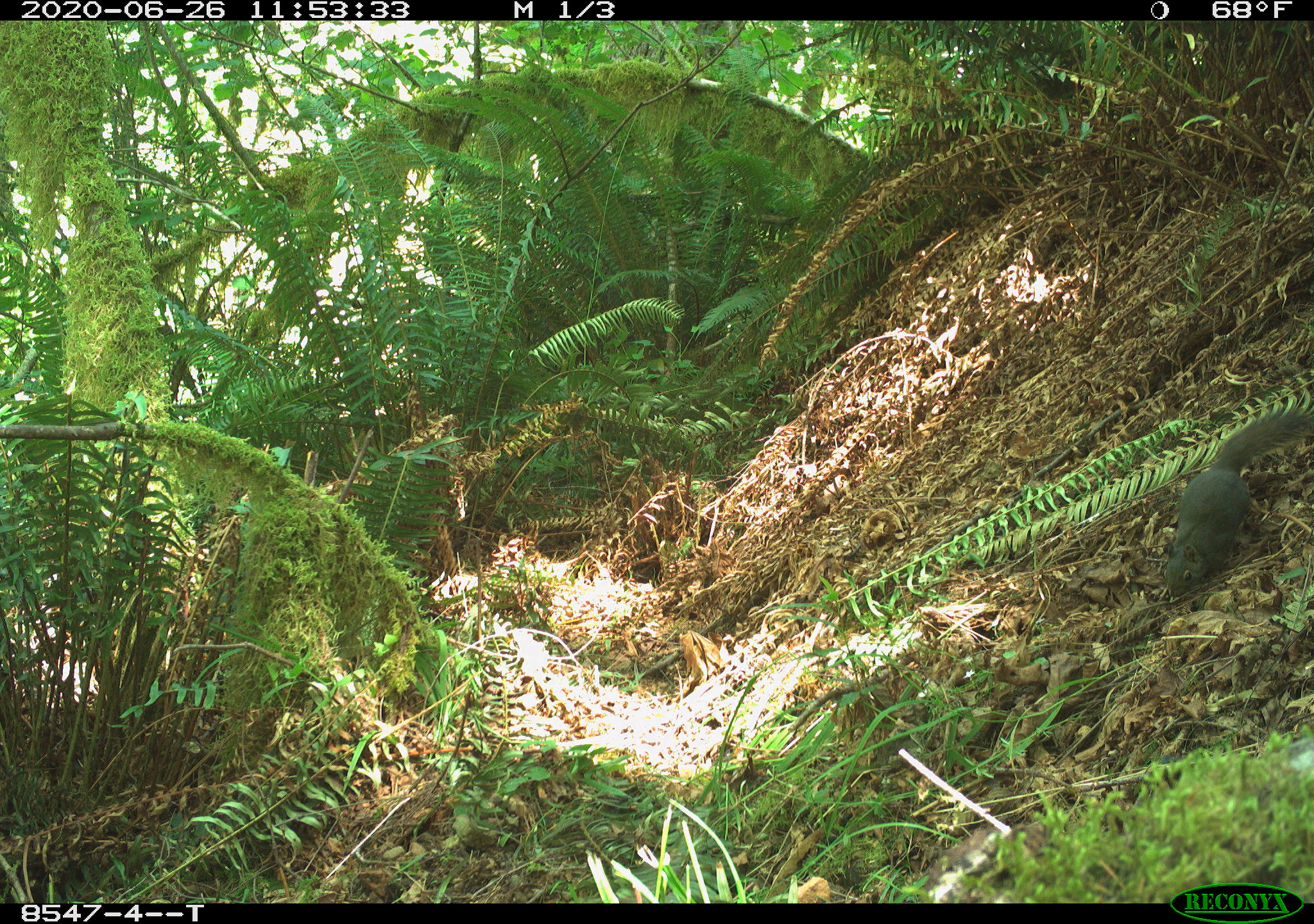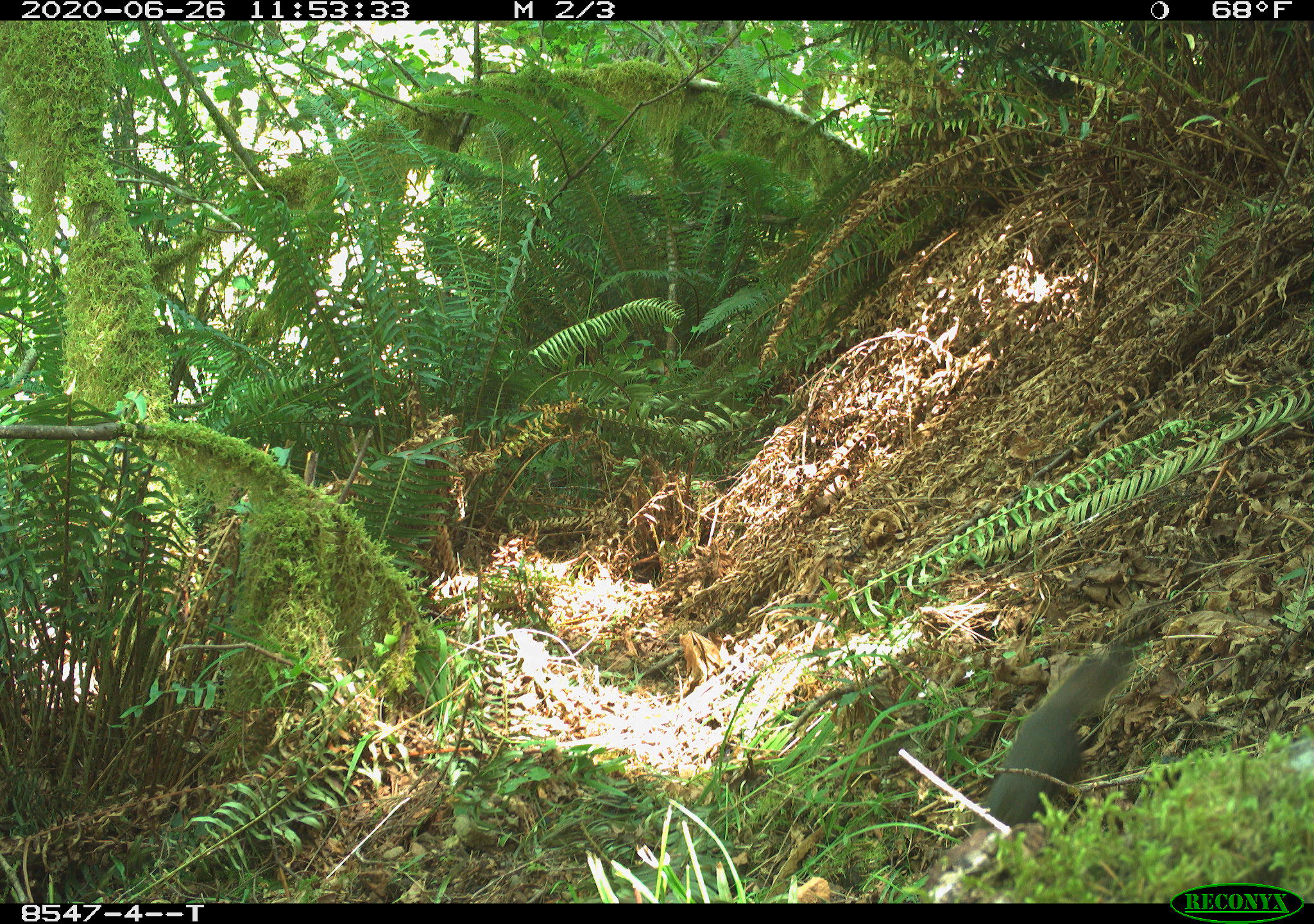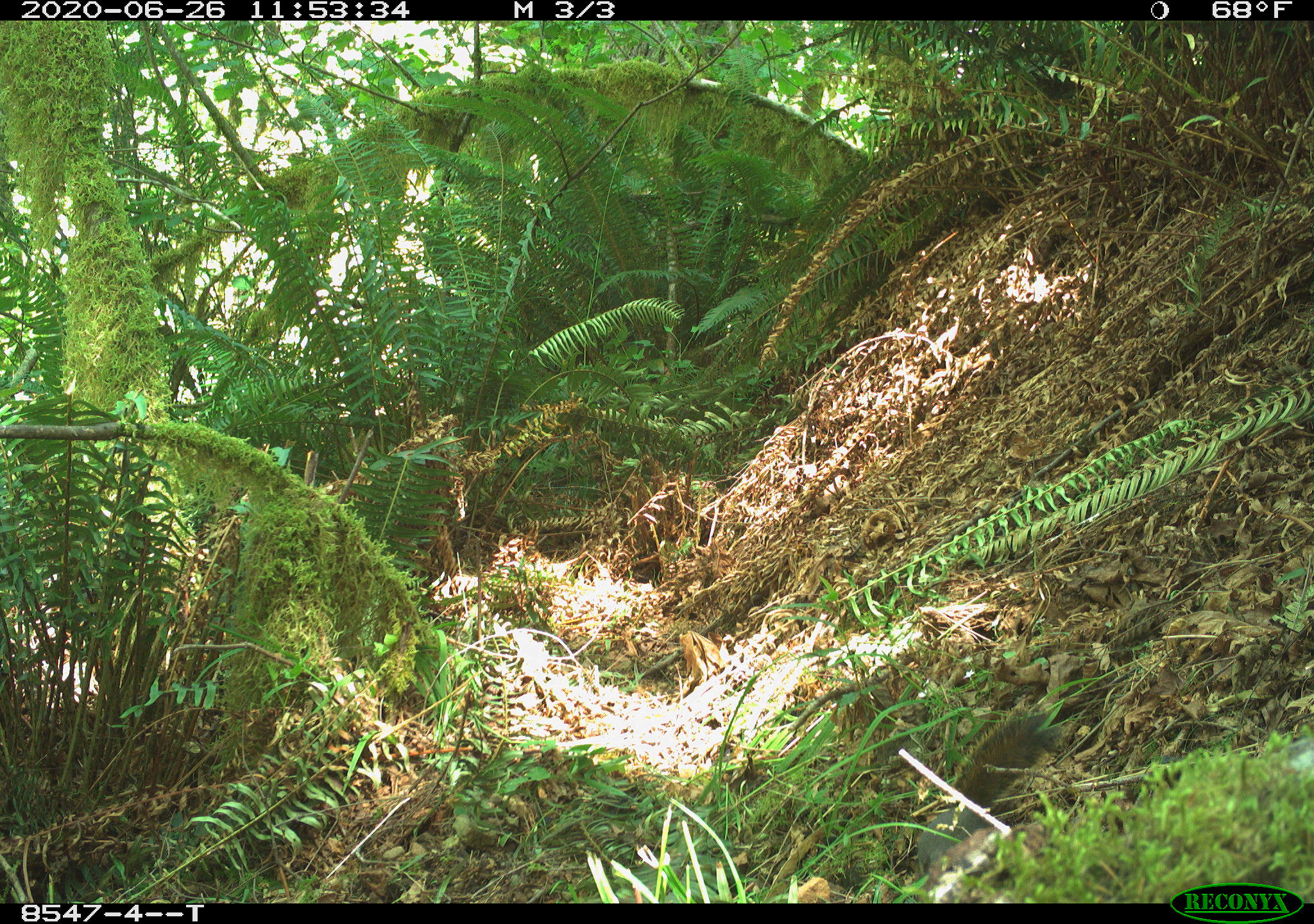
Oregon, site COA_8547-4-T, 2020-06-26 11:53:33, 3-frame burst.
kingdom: Animalia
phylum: Chordata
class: Mammalia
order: Rodentia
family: Sciuridae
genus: Tamiasciurus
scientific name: Tamiasciurus douglasii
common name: douglas squirrel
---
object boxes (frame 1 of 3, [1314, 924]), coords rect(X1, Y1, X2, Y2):
douglas squirrel: rect(1159, 407, 1307, 604)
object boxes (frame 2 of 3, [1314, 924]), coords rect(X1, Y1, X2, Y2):
douglas squirrel: rect(982, 641, 1128, 836)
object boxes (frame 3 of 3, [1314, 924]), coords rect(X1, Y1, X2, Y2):
douglas squirrel: rect(902, 718, 1045, 872)